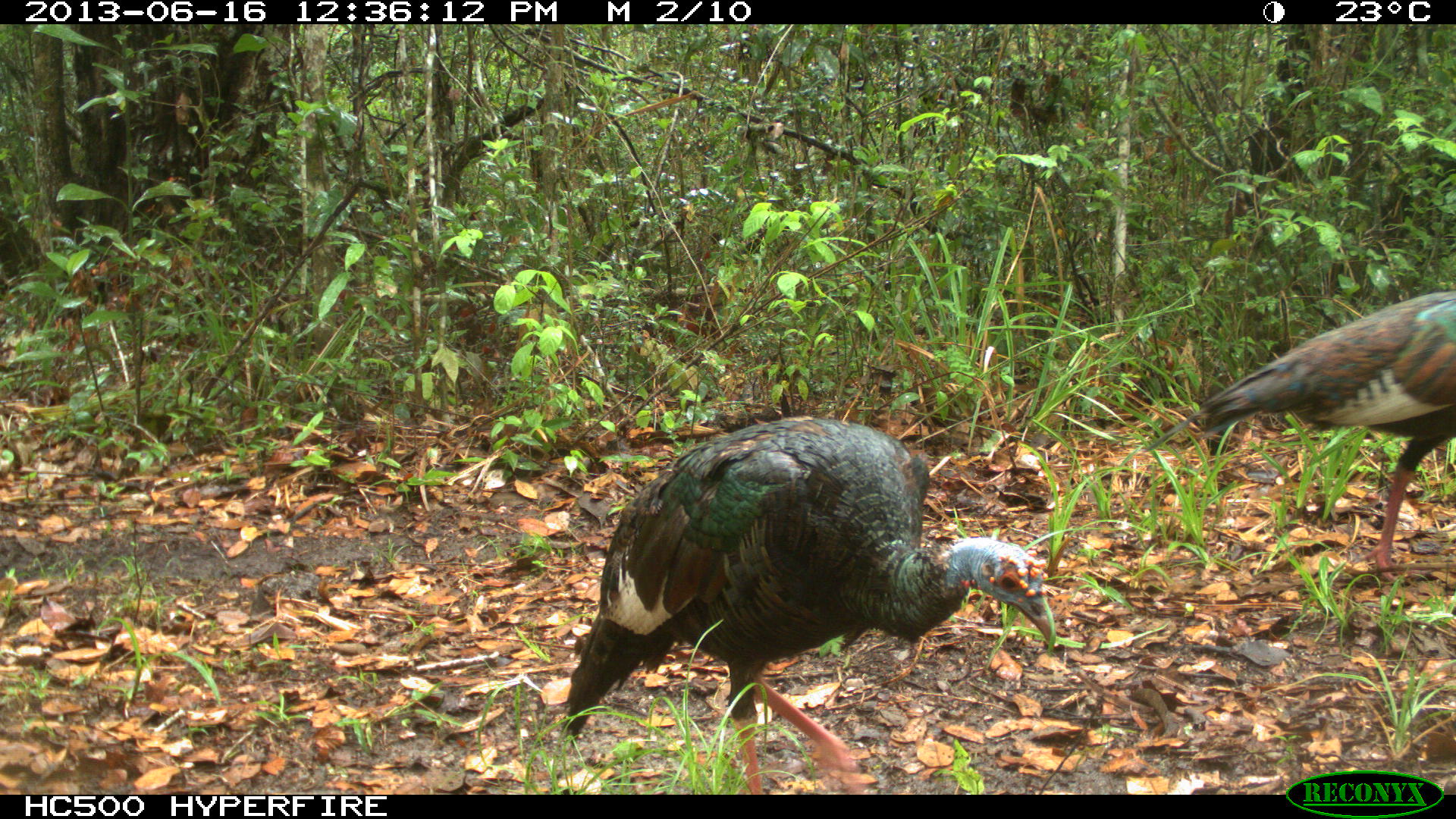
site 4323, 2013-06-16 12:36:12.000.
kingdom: Animalia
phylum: Chordata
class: Aves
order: Galliformes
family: Phasianidae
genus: Meleagris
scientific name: Meleagris ocellata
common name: ocellated turkey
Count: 2.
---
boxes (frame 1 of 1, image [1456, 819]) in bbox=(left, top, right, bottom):
meleagris ocellata: bbox=(564, 415, 1055, 793); bbox=(1146, 290, 1455, 578)